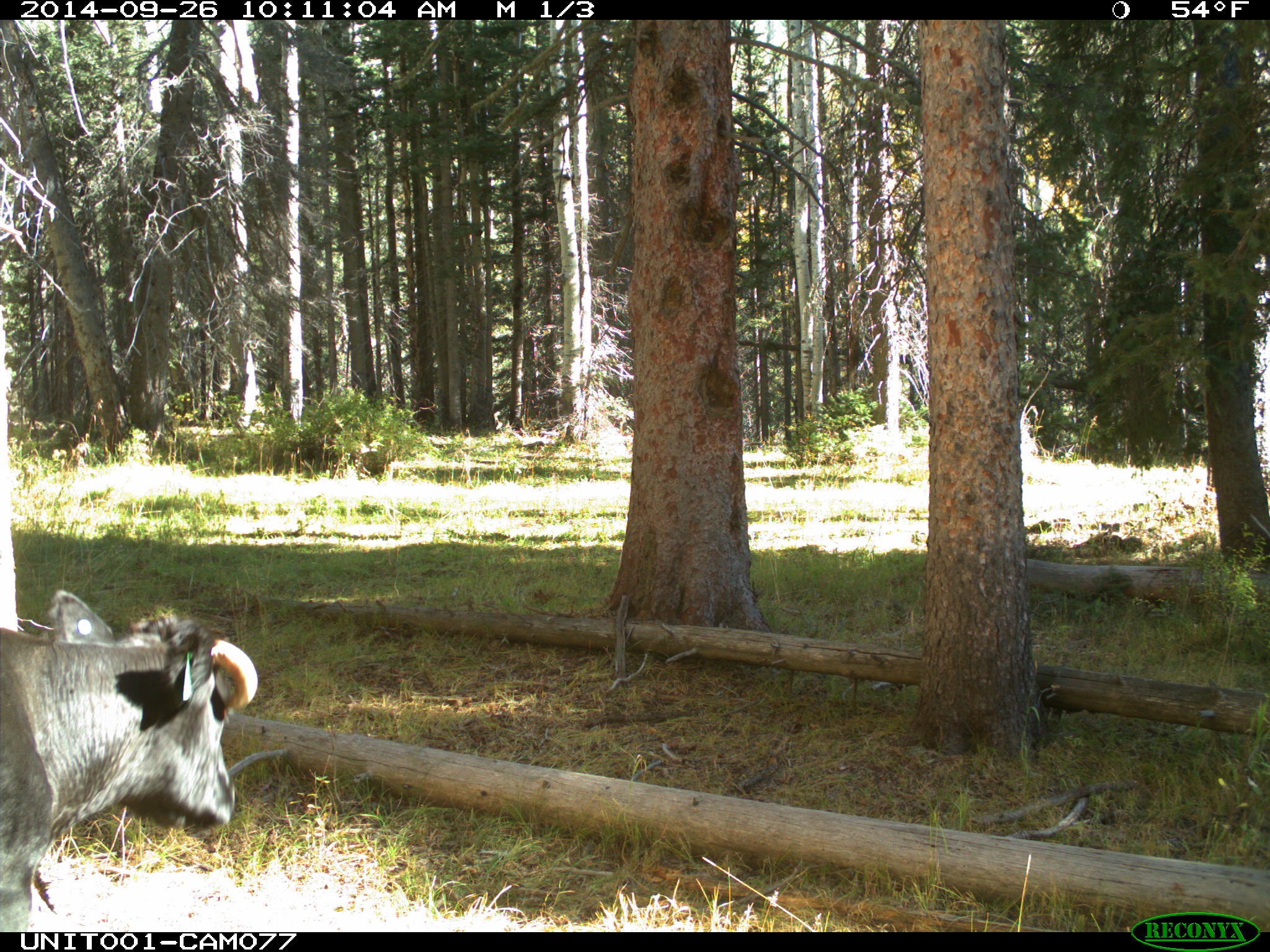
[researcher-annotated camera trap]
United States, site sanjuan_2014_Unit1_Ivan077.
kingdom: Animalia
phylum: Chordata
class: Mammalia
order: Artiodactyla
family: Bovidae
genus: Bos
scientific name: Bos taurus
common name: domestic cow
Bos taurus (domestic cow).